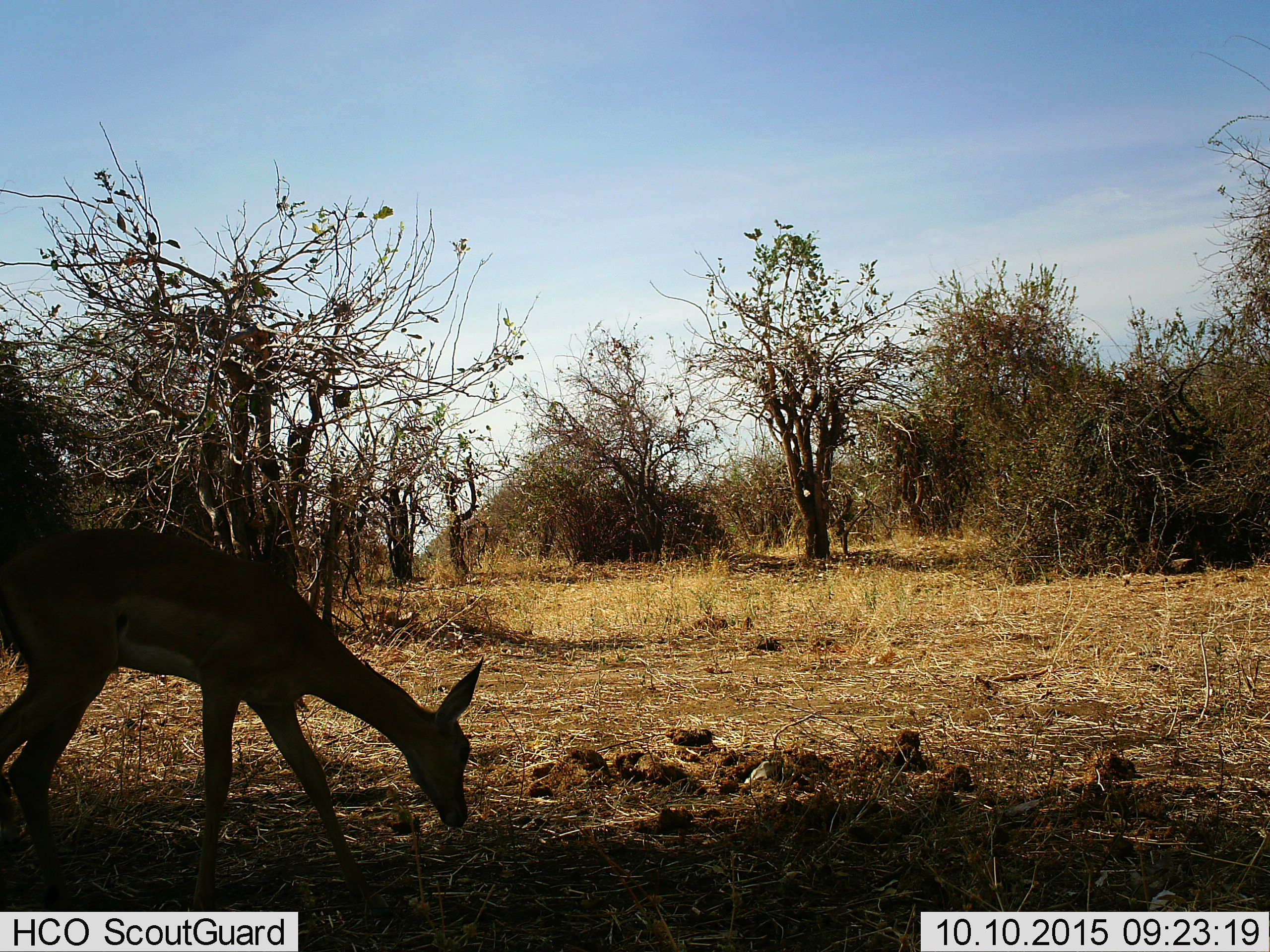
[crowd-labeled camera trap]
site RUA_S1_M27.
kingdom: Animalia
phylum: Chordata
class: Mammalia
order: Artiodactyla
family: Bovidae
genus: Aepyceros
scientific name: Aepyceros melampus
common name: impala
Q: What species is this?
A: Impala (Aepyceros melampus).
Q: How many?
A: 1.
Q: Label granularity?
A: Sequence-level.